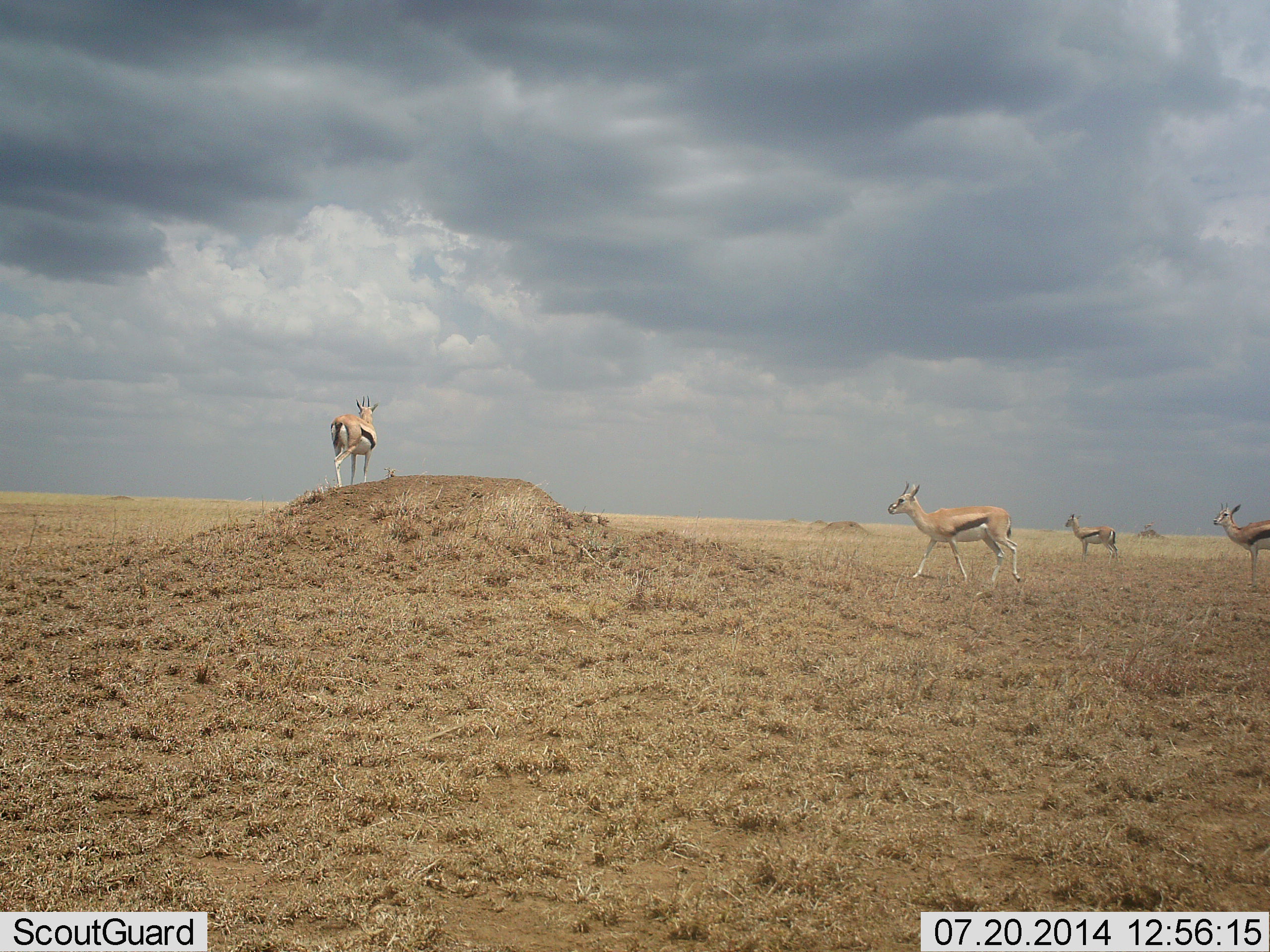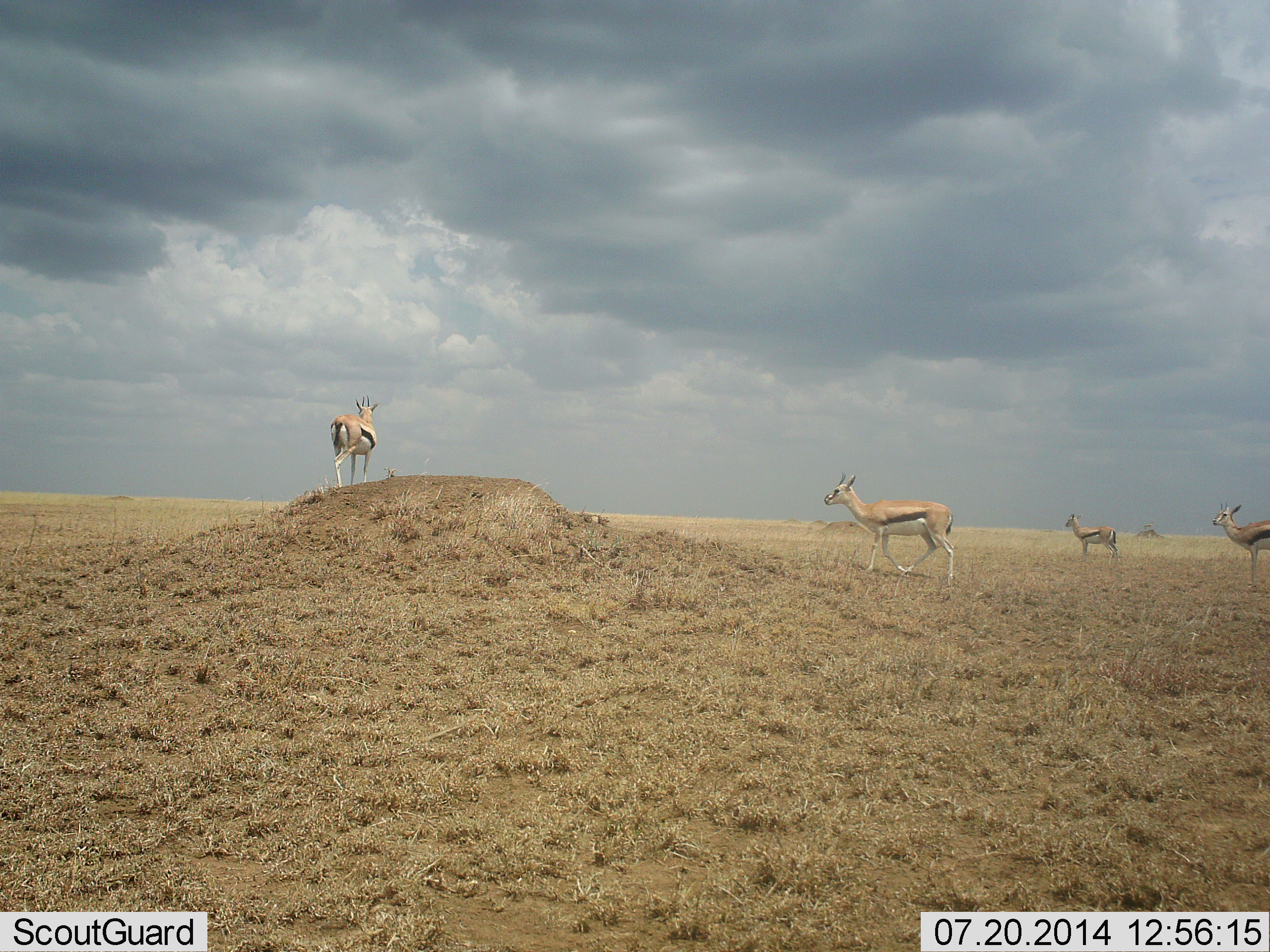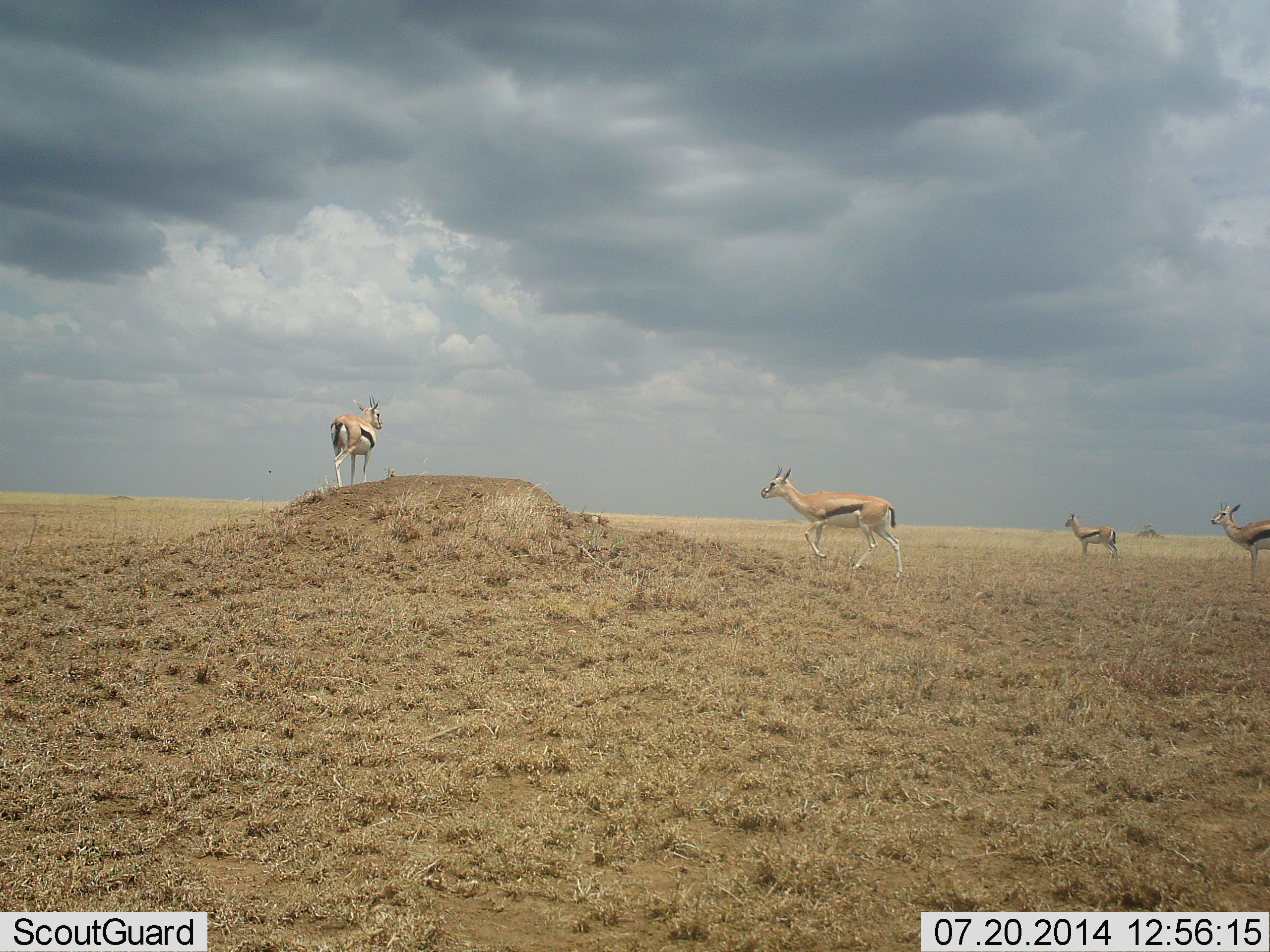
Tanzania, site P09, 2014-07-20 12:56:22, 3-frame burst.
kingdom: Animalia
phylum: Chordata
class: Mammalia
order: Artiodactyla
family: Bovidae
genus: Eudorcas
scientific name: Eudorcas thomsonii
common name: thomson's gazelle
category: gazellethomsons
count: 4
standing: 90%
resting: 0%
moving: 70%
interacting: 0%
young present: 0%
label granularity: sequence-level